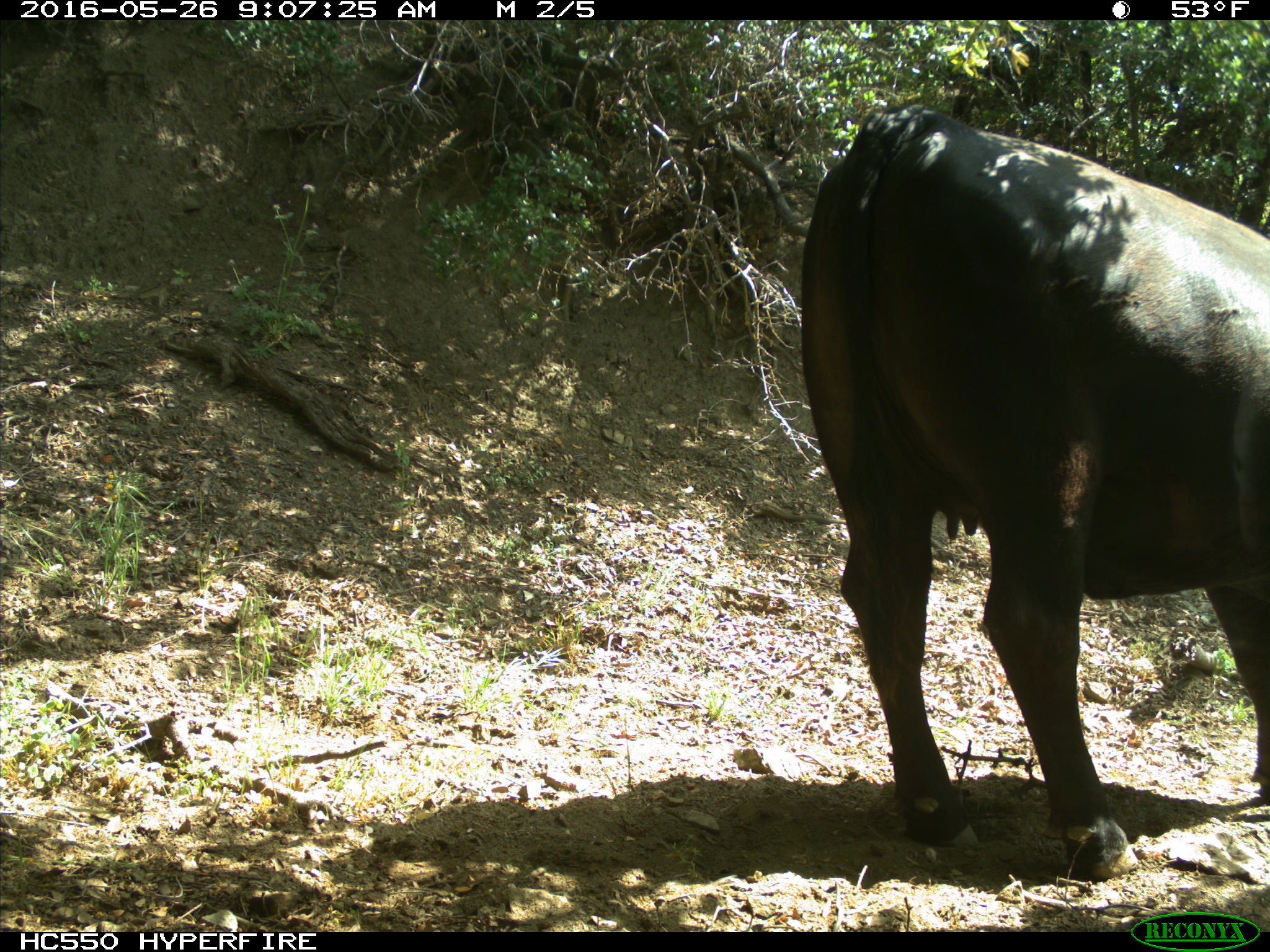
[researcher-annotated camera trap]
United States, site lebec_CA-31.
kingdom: Animalia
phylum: Chordata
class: Mammalia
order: Artiodactyla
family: Bovidae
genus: Bos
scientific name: Bos taurus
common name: domestic cow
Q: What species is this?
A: Bos taurus (domestic cow).